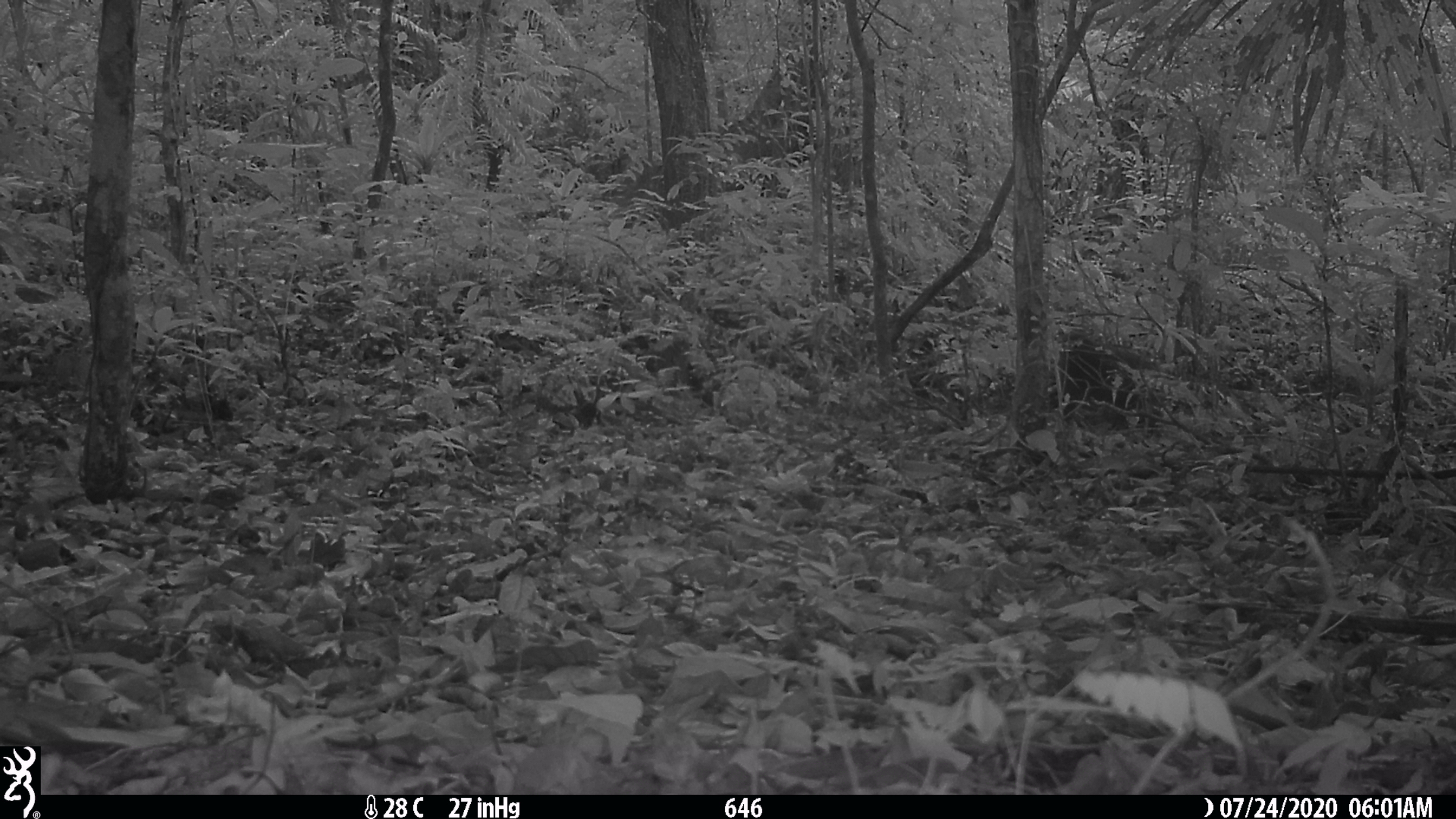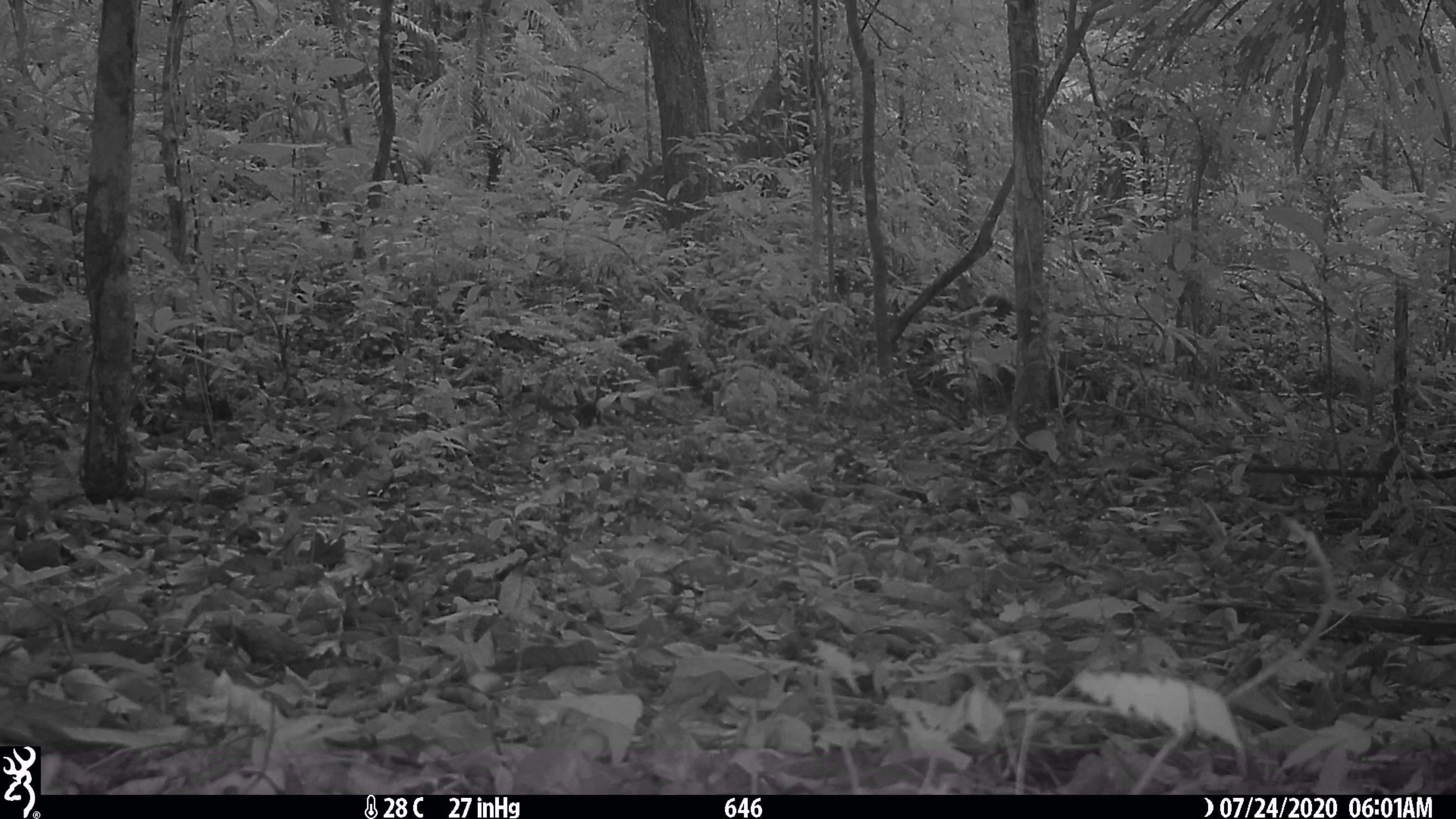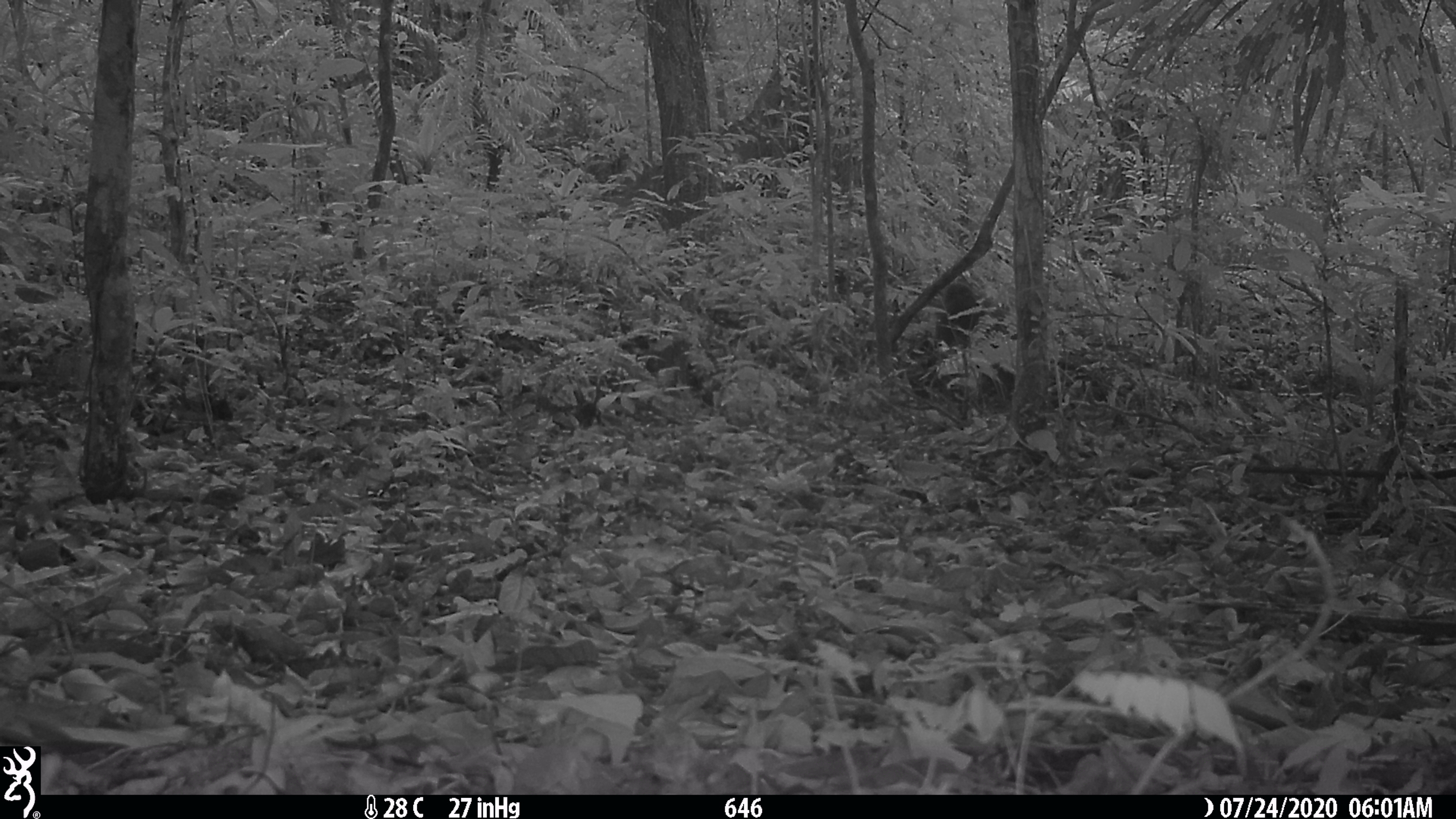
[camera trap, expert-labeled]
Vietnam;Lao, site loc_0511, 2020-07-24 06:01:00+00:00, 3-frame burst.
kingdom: Animalia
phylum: Chordata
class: Mammalia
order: Primates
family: Cercopithecidae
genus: Macaca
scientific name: Macaca arctoides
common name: stump-tailed macaque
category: stump tailed macaque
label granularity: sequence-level